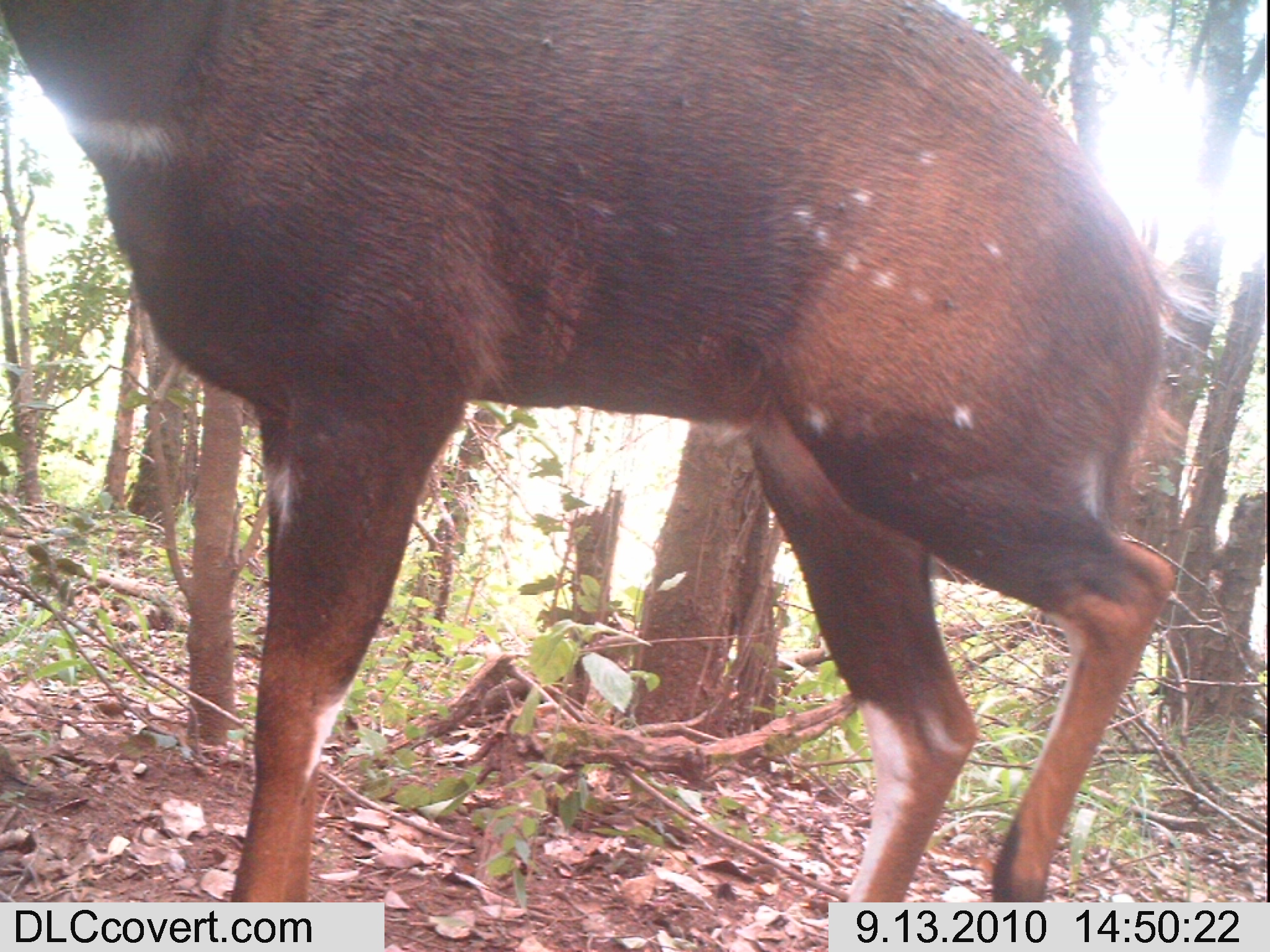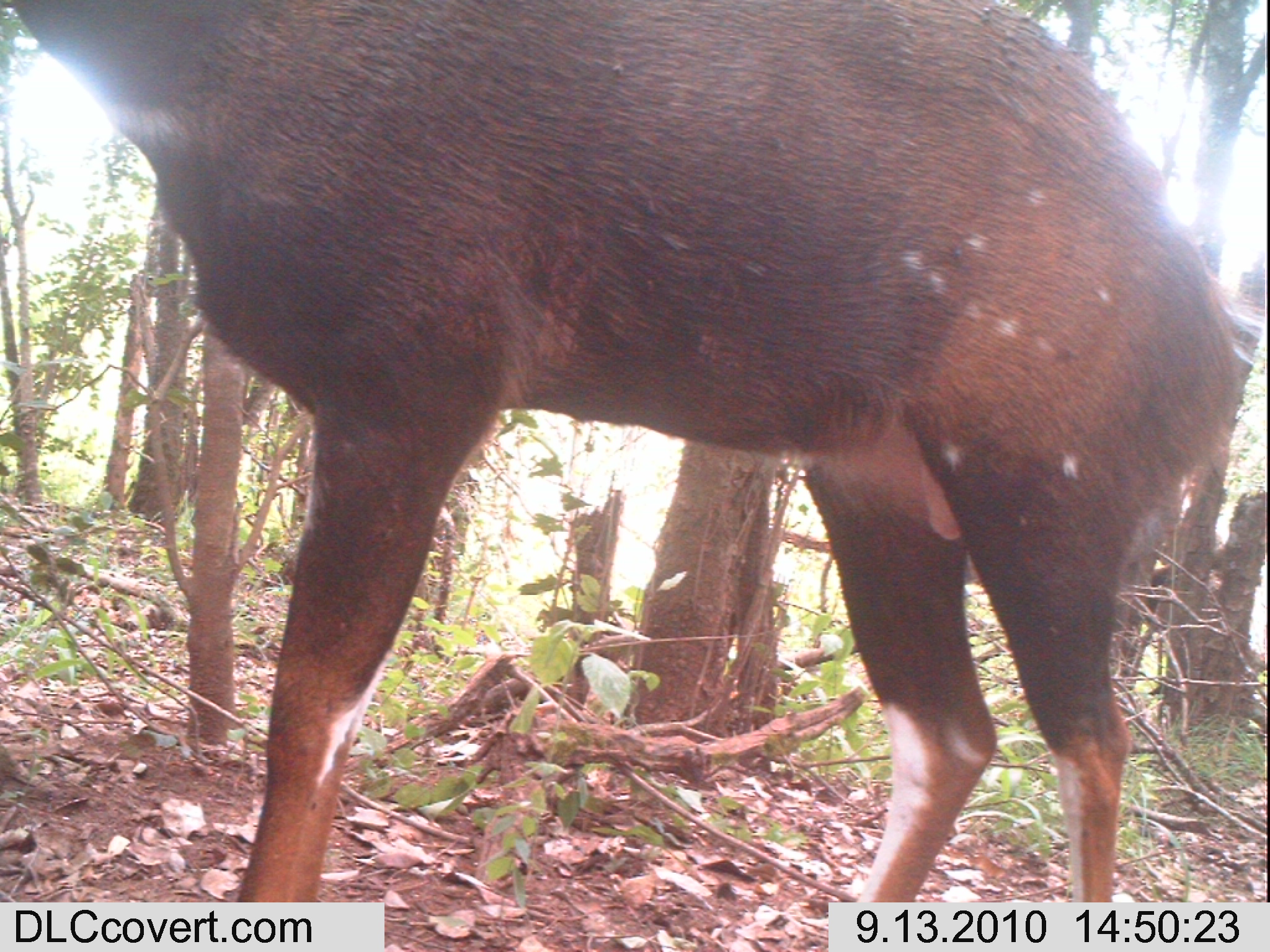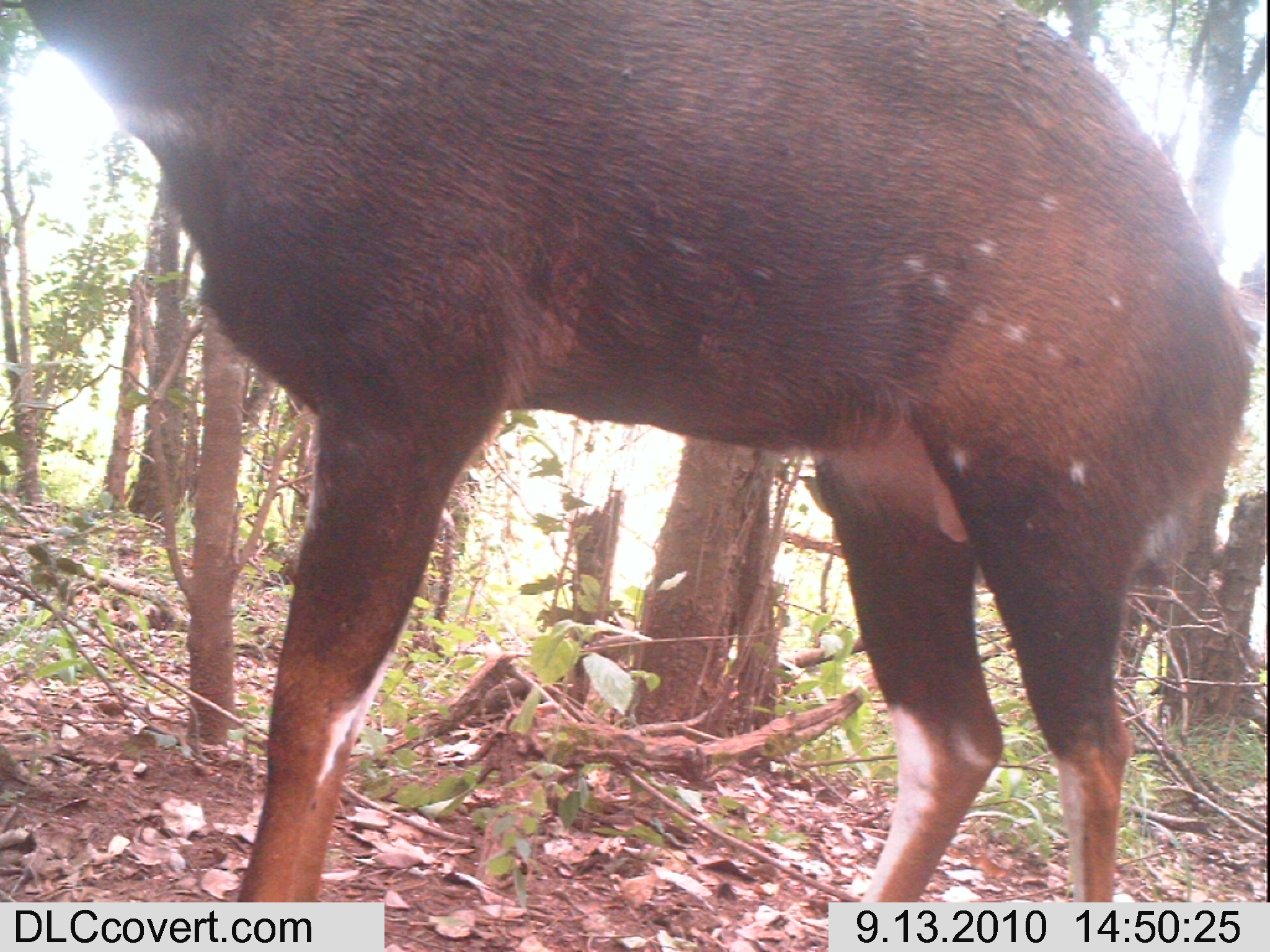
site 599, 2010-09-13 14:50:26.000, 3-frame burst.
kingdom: Animalia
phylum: Chordata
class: Mammalia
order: Artiodactyla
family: Bovidae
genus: Tragelaphus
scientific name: Tragelaphus scriptus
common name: bushbuck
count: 1